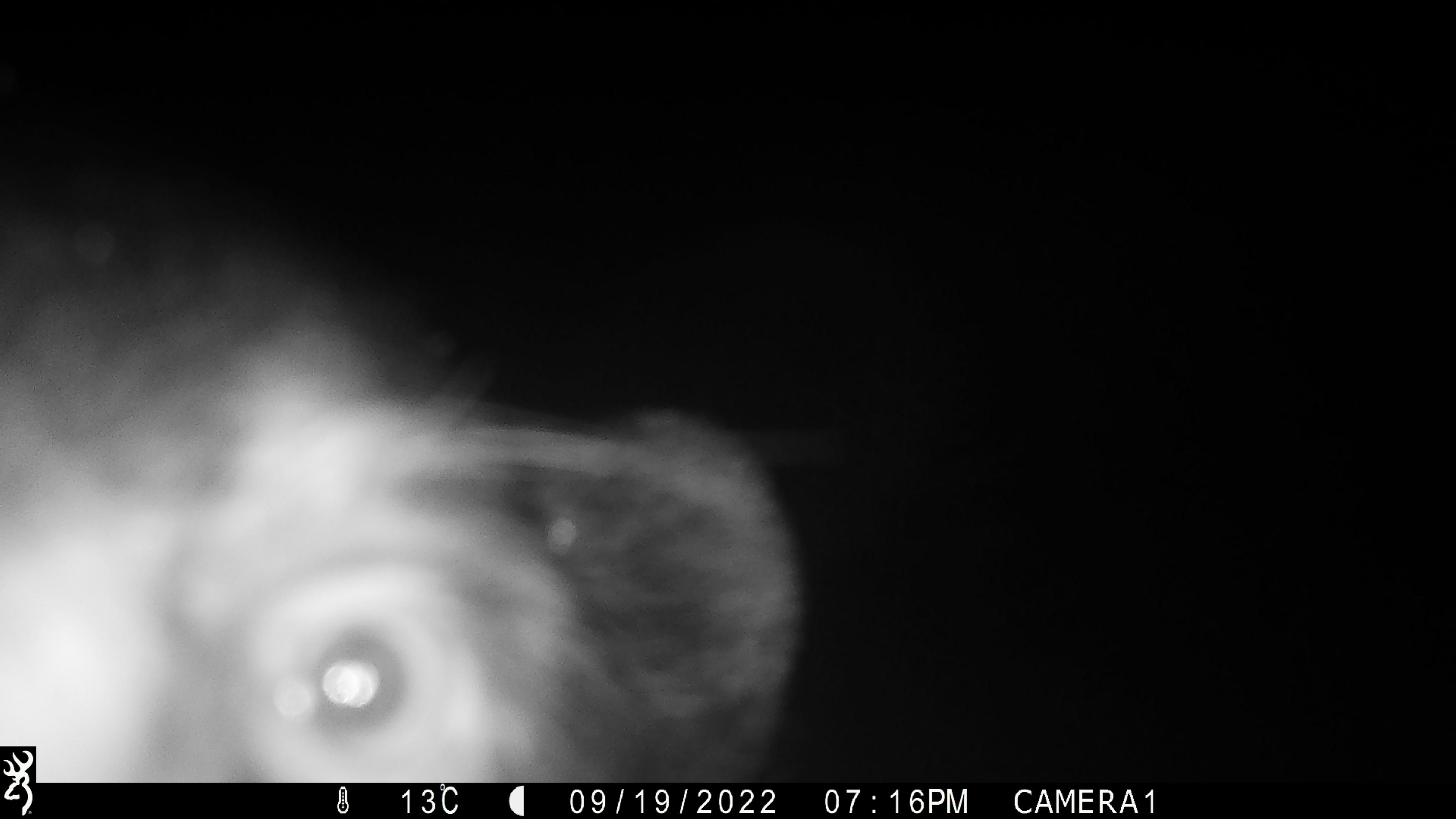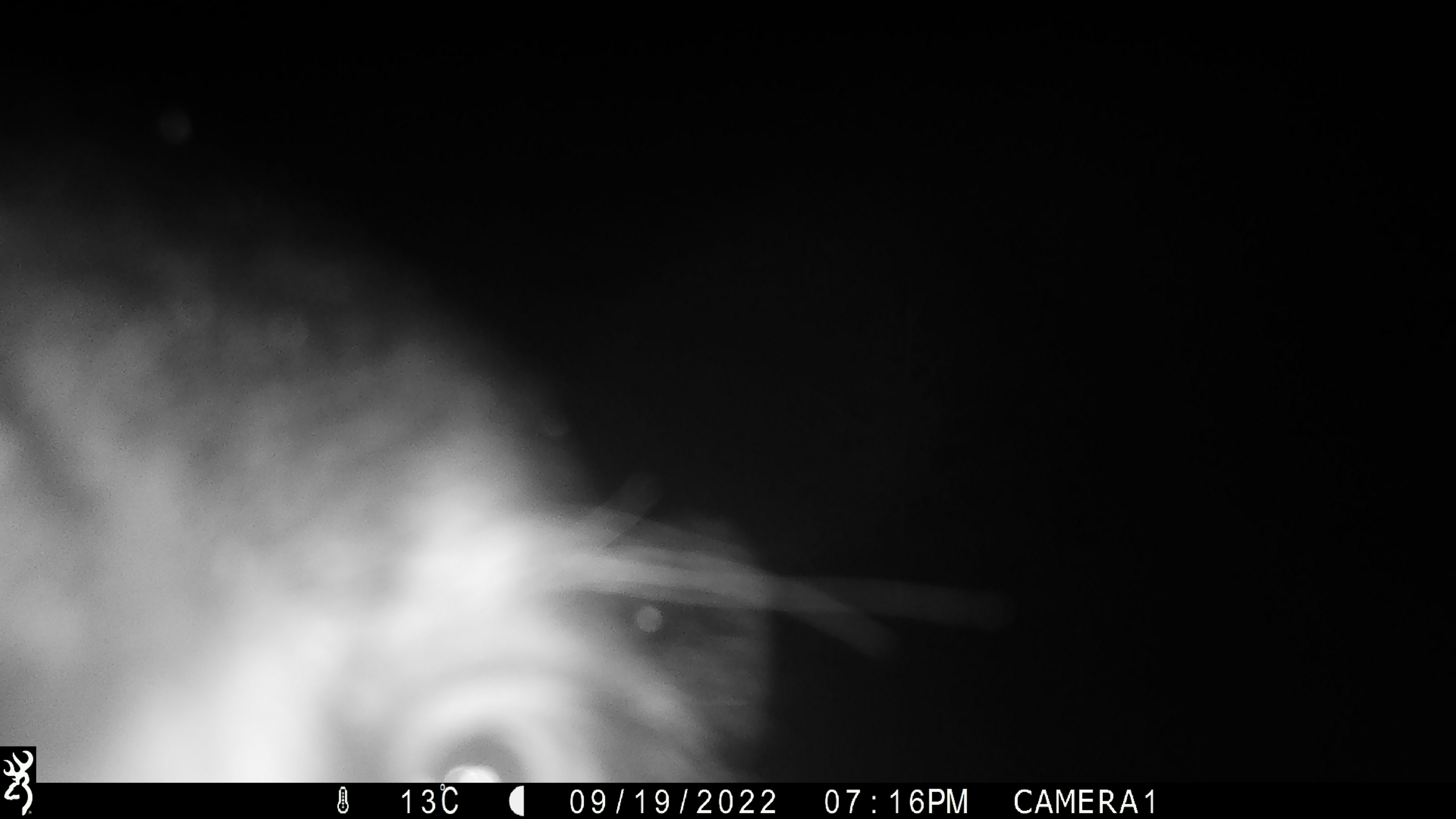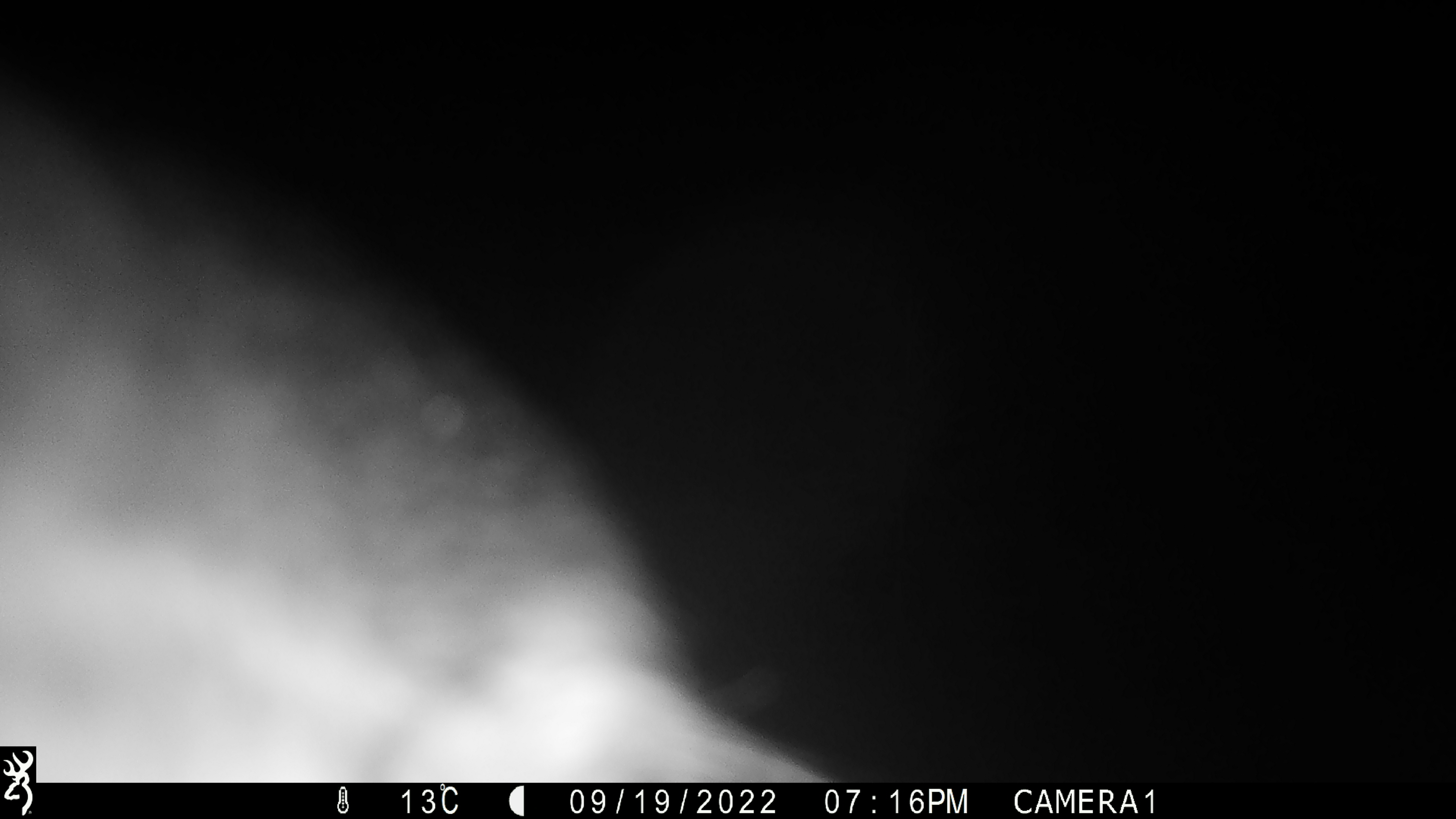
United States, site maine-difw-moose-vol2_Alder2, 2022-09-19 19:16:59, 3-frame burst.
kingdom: Animalia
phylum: Chordata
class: Mammalia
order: Carnivora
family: Ursidae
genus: Ursus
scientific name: Ursus americanus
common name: black bear